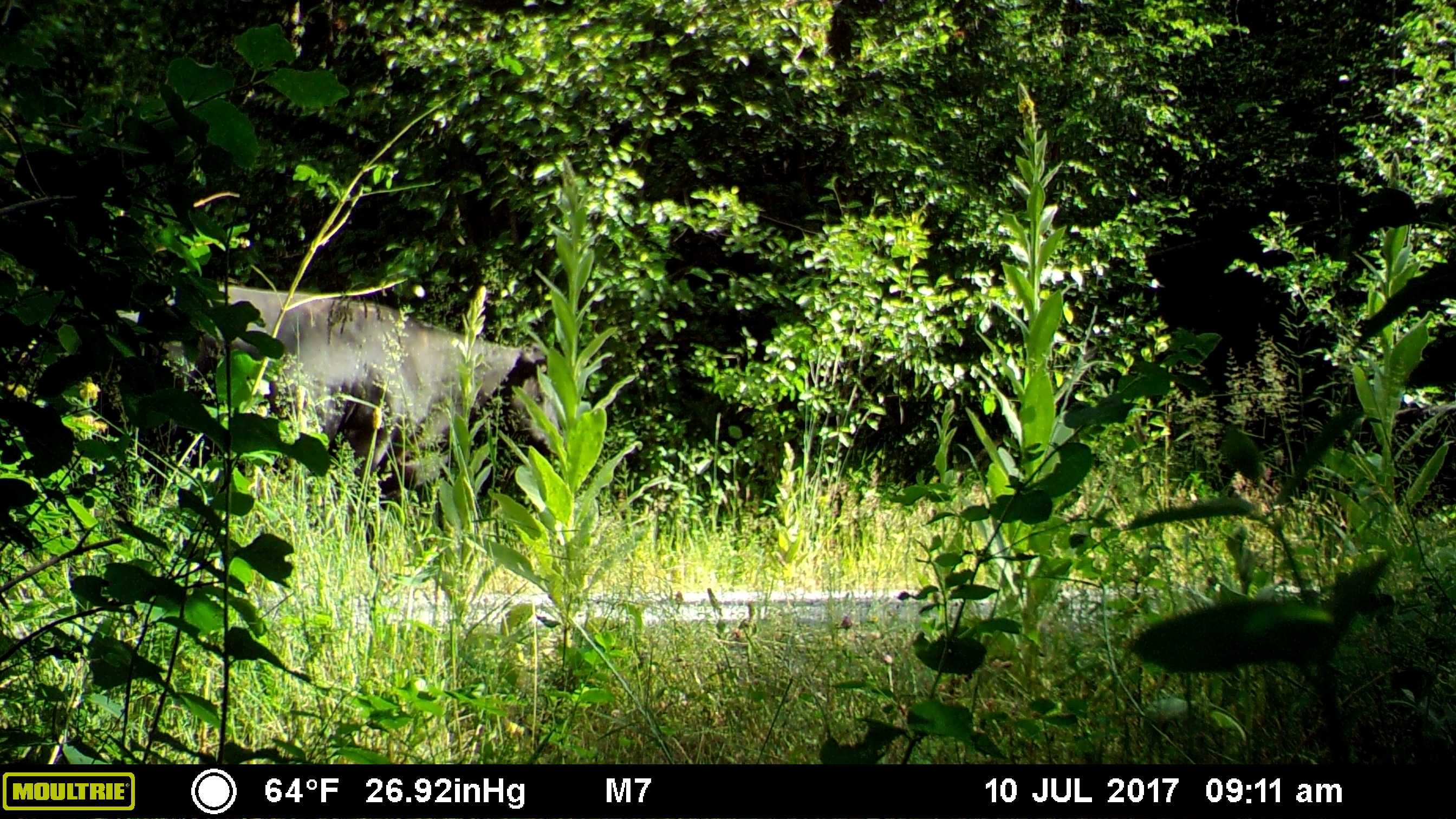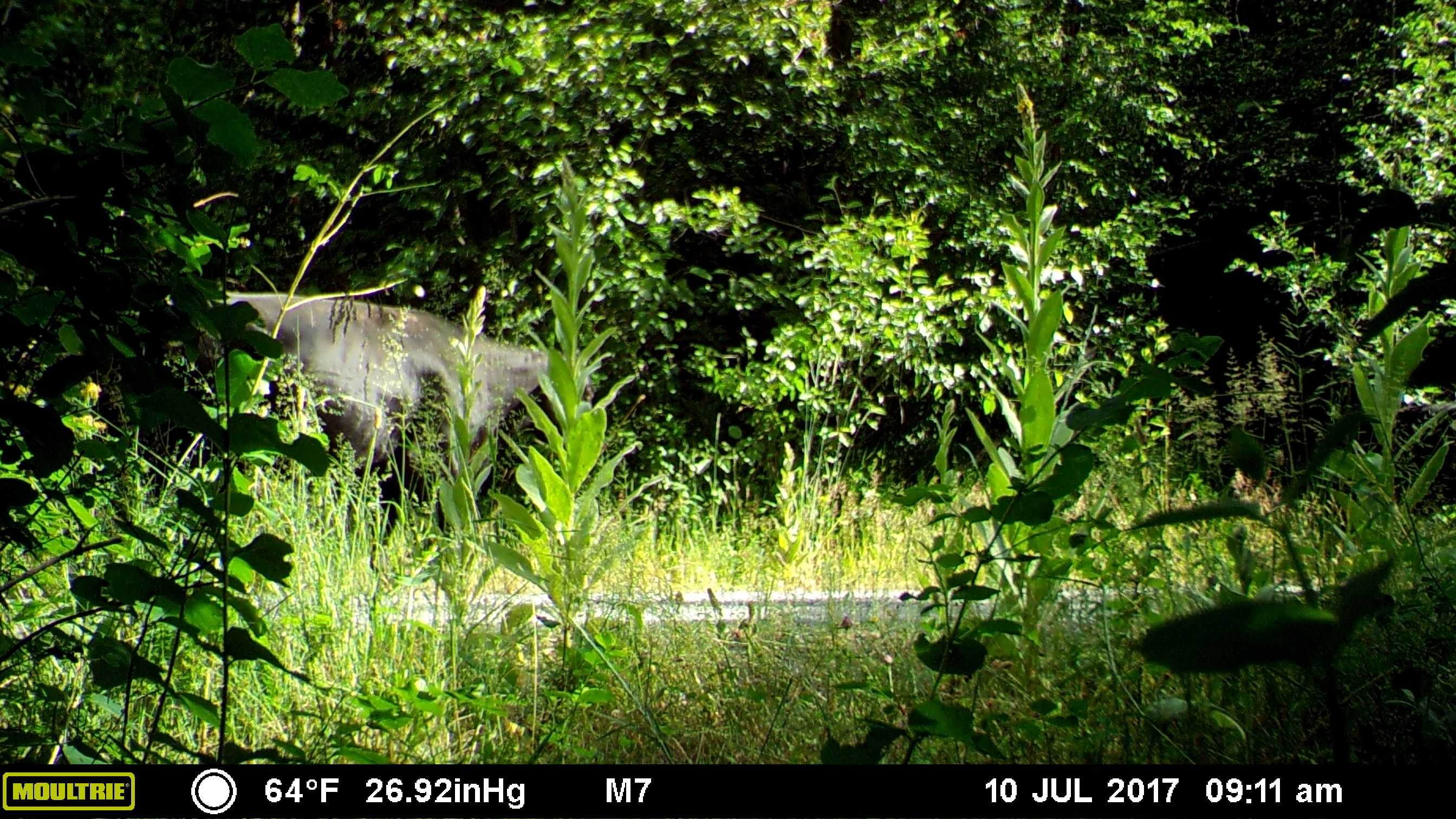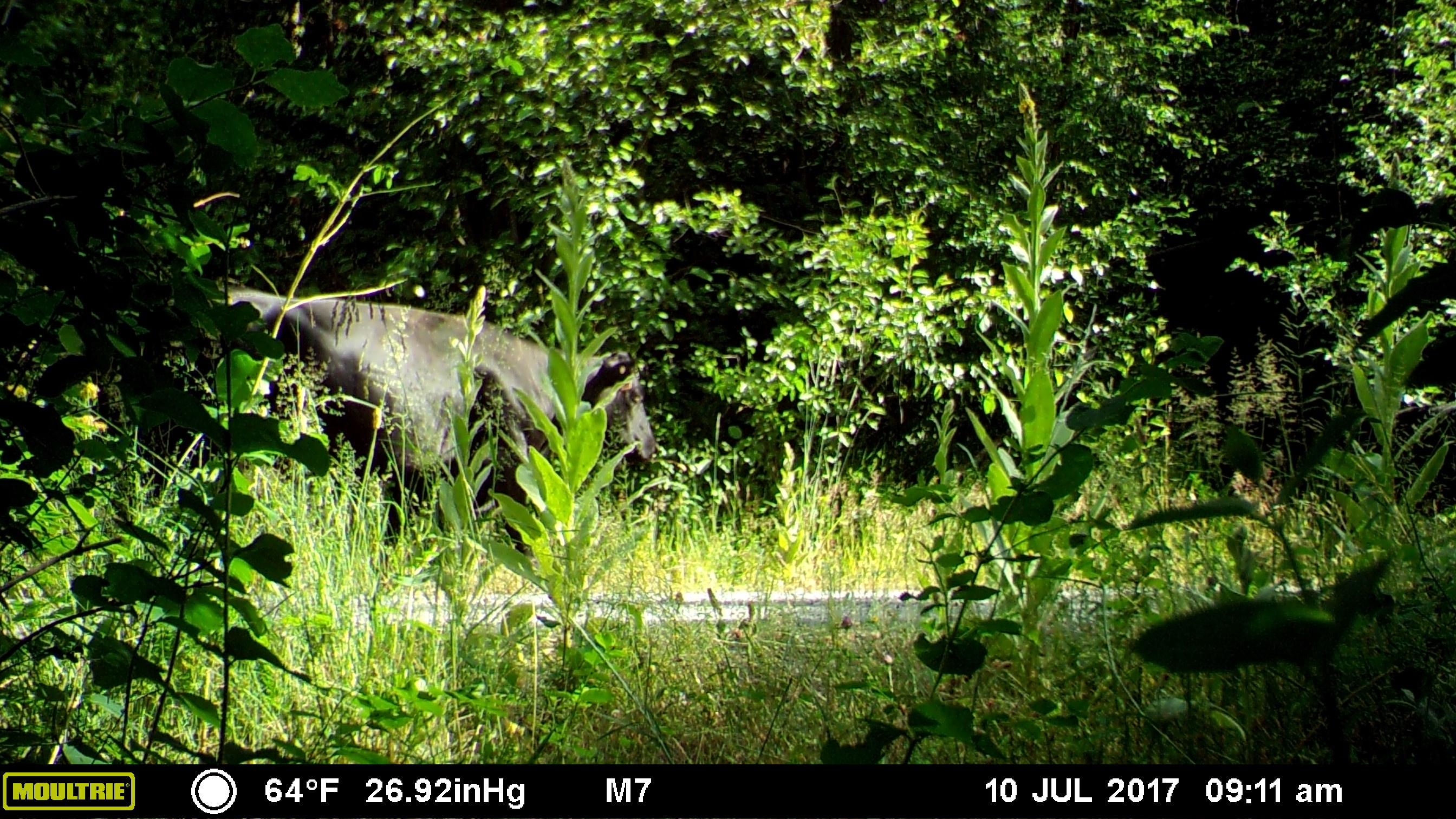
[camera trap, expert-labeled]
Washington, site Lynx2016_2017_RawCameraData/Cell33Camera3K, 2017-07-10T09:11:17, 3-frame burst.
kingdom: Animalia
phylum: Chordata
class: Mammalia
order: Artiodactyla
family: Bovidae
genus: Bos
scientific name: Bos taurus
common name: domestic cattle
Domestic cattle (Bos taurus). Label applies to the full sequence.